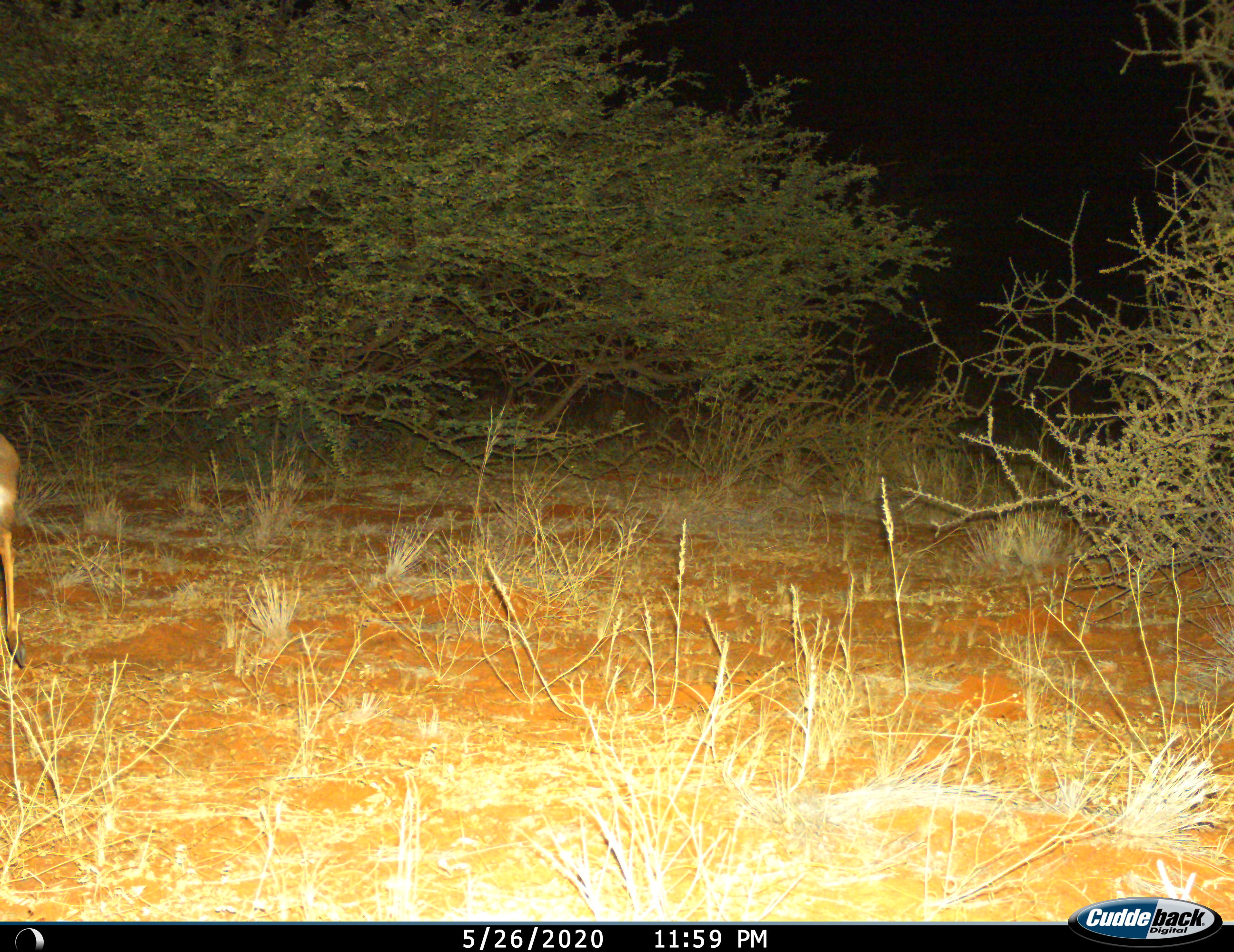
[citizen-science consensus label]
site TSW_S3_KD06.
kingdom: Animalia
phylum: Chordata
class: Mammalia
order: Artiodactyla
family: Bovidae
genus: Raphicerus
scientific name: Raphicerus campestris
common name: steenbok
Steenbok (Raphicerus campestris), count 1. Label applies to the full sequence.